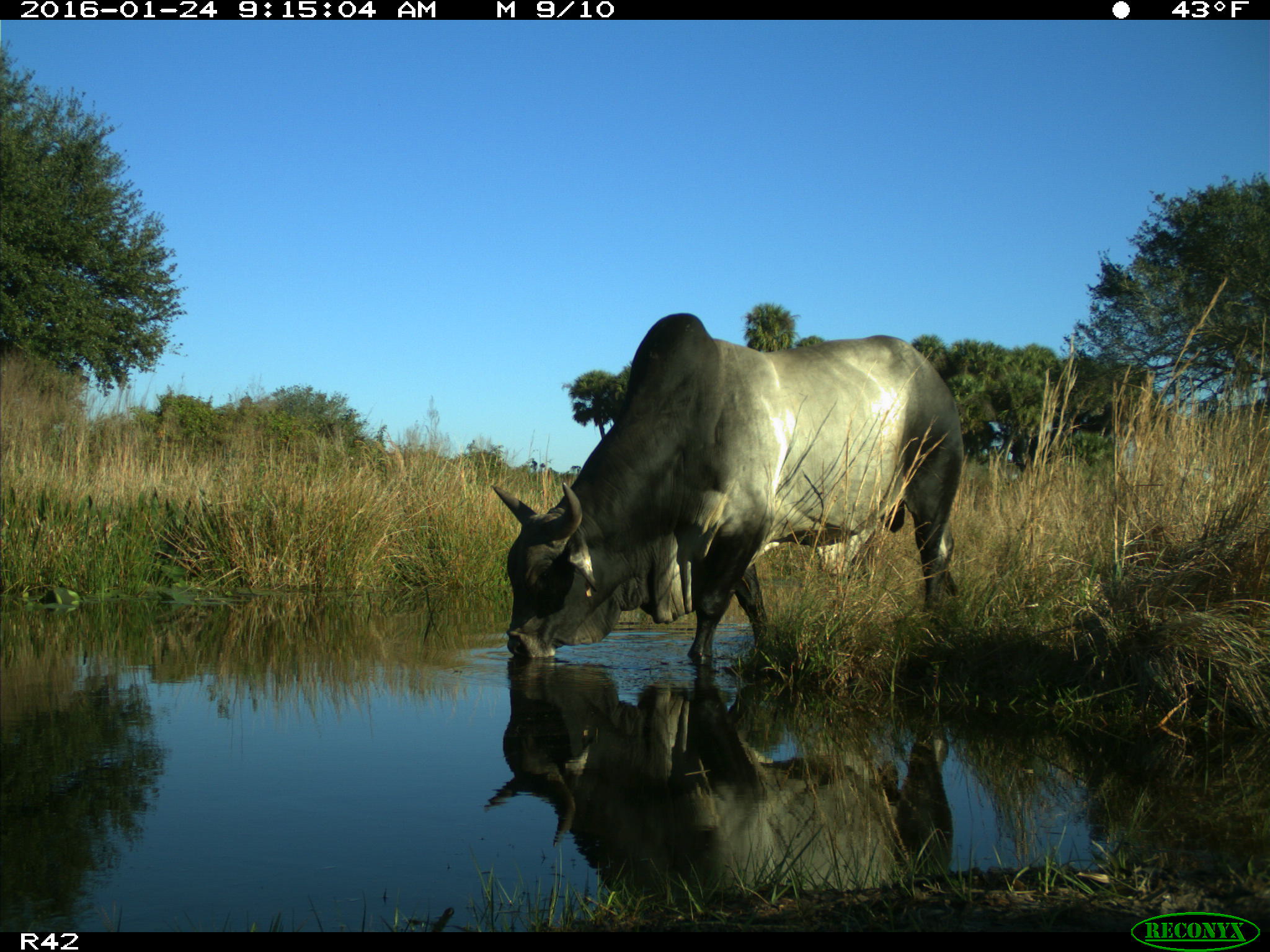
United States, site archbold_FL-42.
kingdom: Animalia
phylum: Chordata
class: Mammalia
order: Artiodactyla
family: Bovidae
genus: Bos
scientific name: Bos taurus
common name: domestic cow